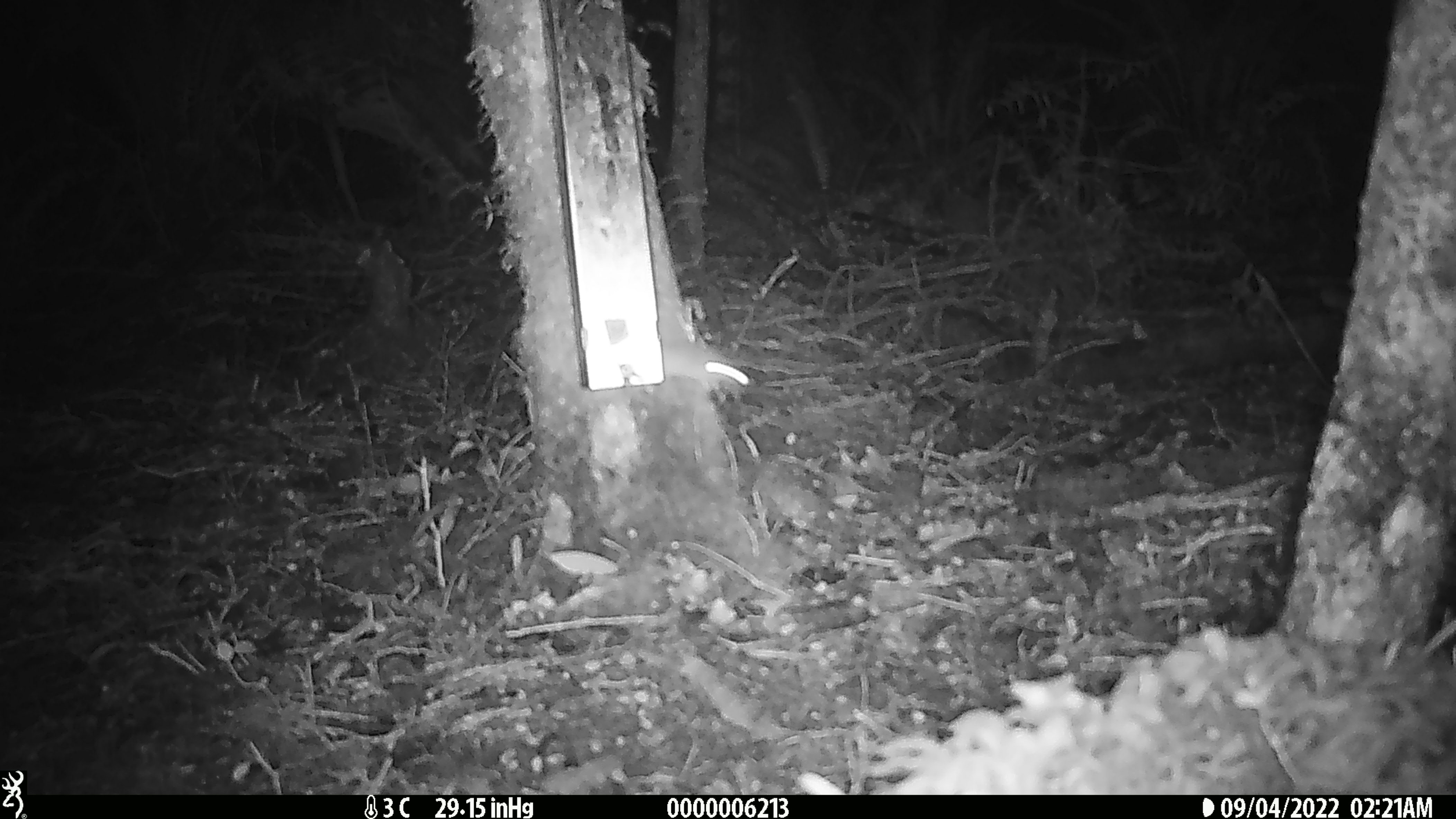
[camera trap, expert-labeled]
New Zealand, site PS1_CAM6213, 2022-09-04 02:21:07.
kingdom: Animalia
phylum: Chordata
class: Mammalia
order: Rodentia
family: Muridae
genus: Mus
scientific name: Mus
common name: mouse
Mouse (Mus).